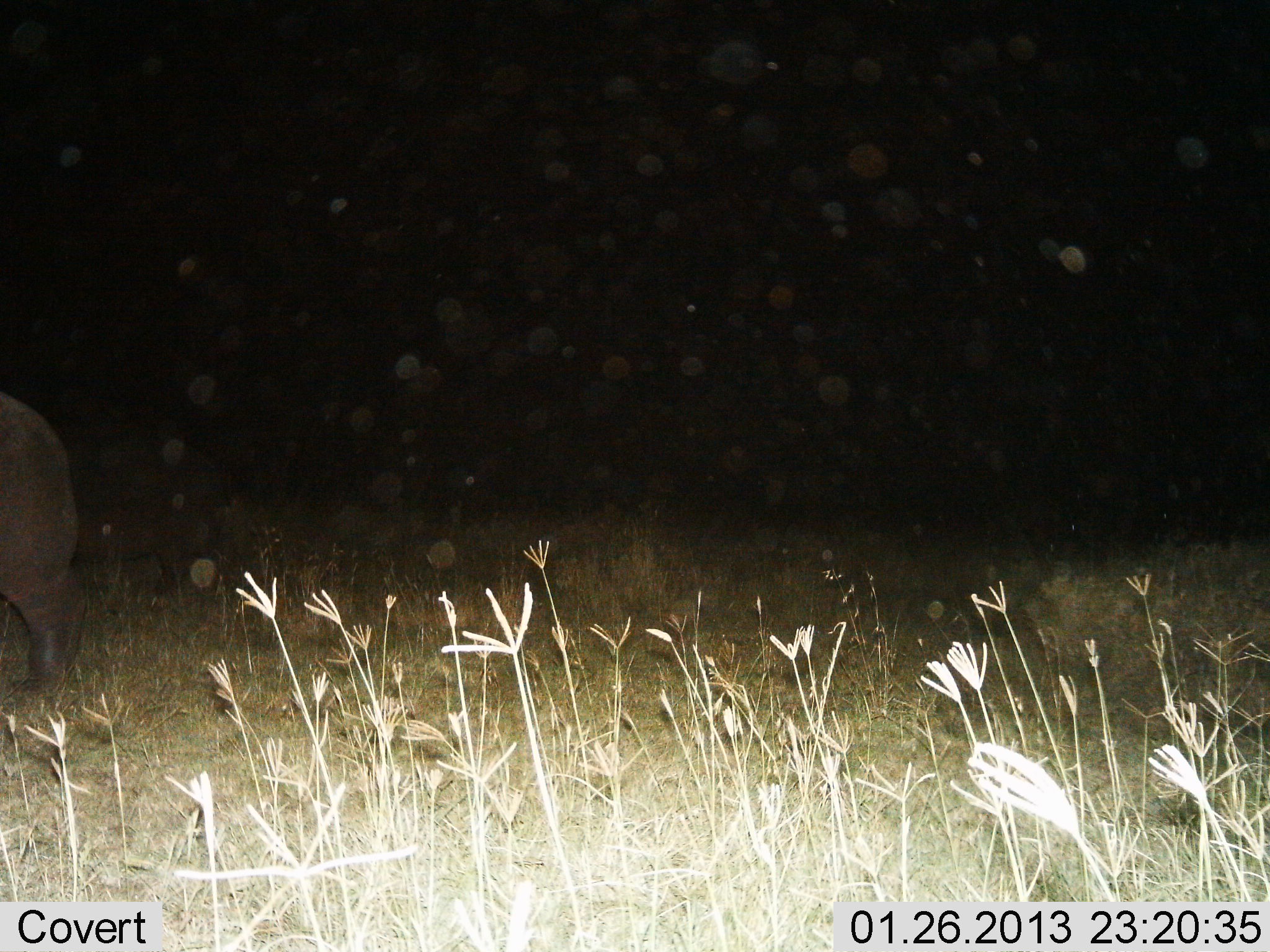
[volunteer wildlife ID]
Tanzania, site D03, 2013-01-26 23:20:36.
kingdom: Animalia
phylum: Chordata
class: Mammalia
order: Artiodactyla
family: Hippopotamidae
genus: Hippopotamus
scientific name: Hippopotamus amphibius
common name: hippopotamus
Hippopotamus (Hippopotamus amphibius), count 2. Behavior (volunteer vote fractions): standing 54%, resting 0%, moving 38%, interacting 0%. Young present (vote fraction): 4%. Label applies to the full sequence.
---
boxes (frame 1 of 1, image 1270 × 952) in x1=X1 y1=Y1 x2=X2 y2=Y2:
animal: x1=0 y1=392 x2=86 y2=699